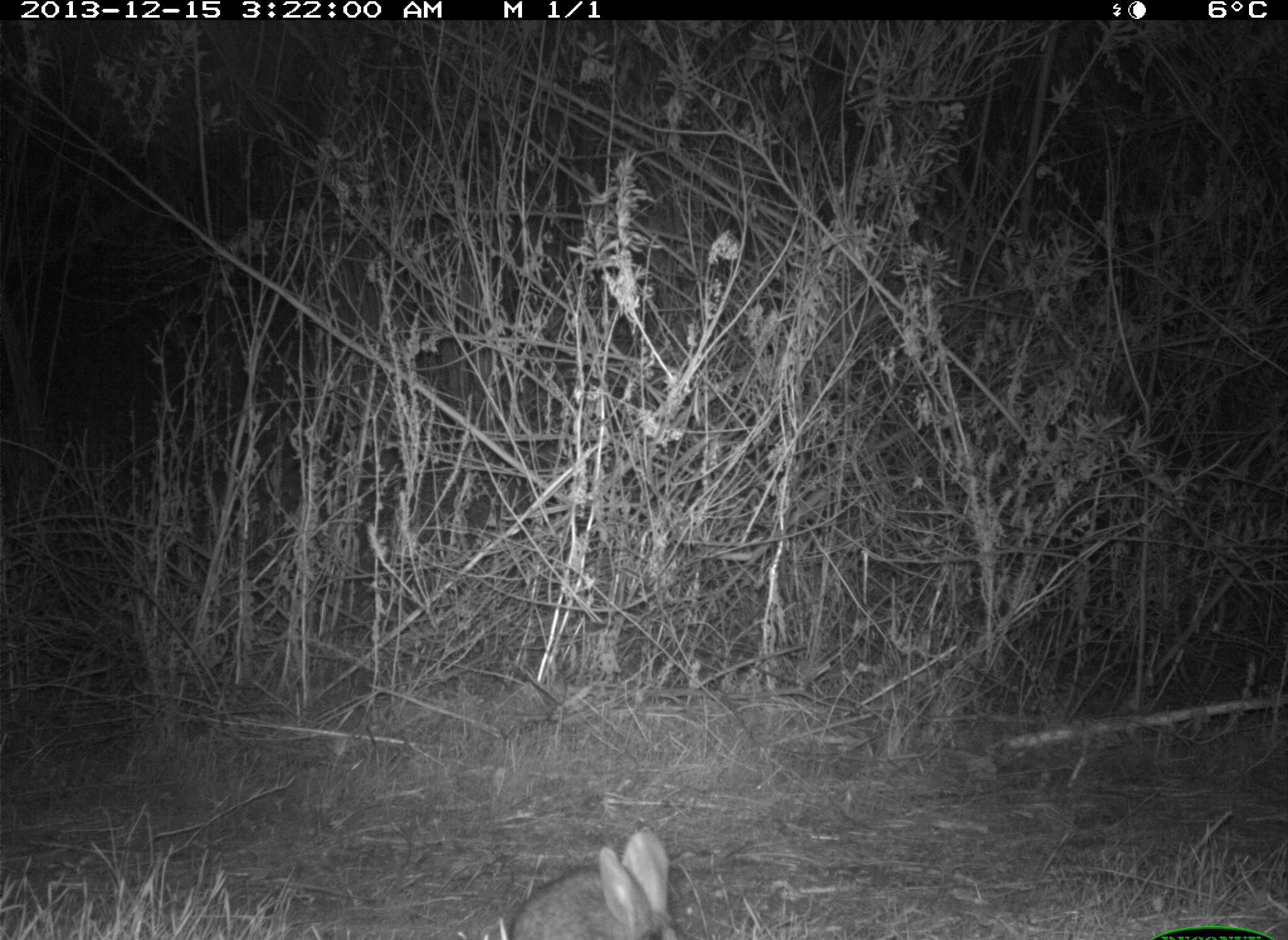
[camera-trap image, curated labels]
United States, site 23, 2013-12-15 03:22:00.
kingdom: Animalia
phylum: Chordata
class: Mammalia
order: Lagomorpha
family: Leporidae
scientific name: Leporidae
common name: rabbits and hares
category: rabbit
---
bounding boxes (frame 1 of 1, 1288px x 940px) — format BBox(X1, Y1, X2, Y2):
rabbit: BBox(499, 825, 711, 940)